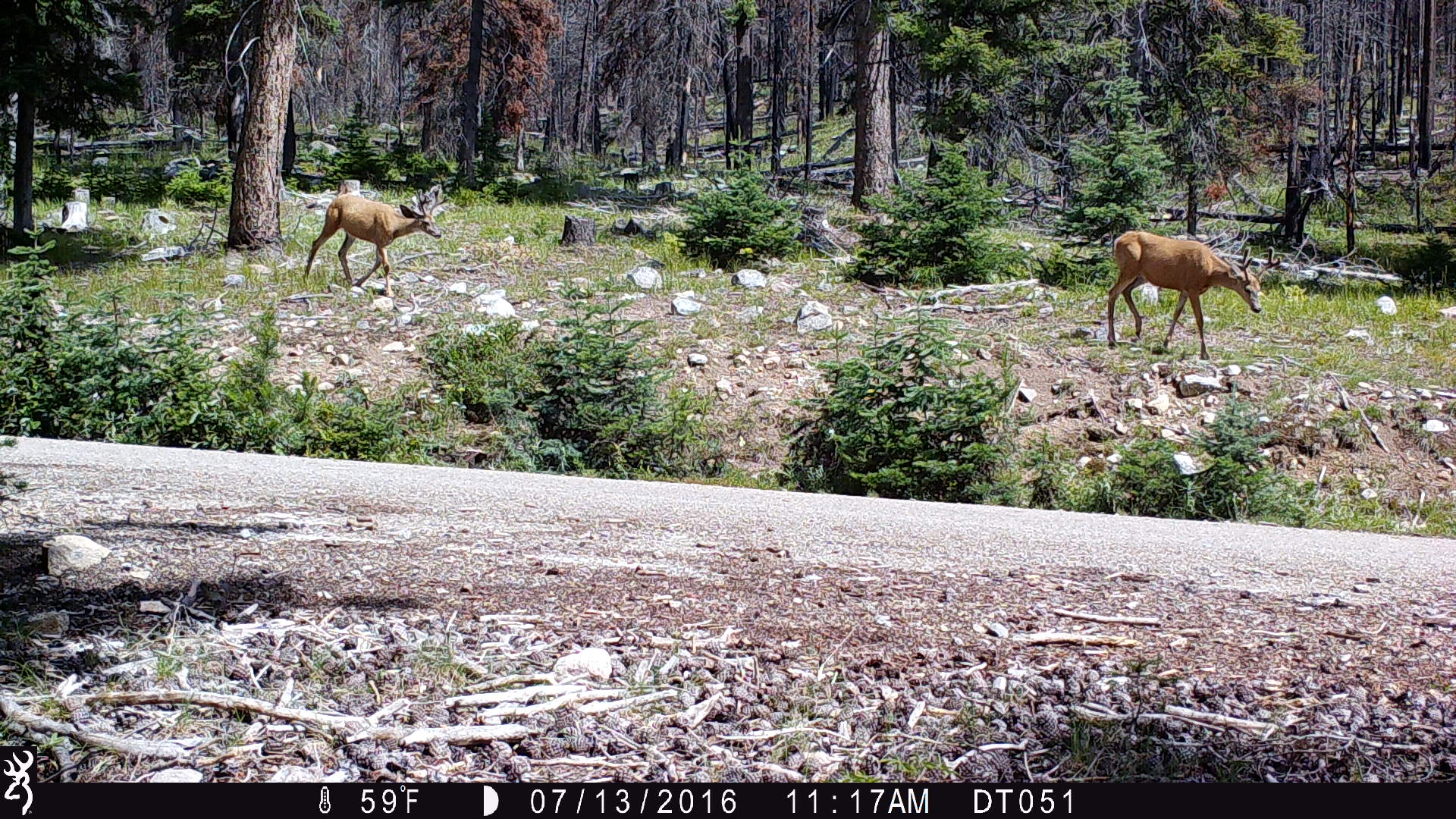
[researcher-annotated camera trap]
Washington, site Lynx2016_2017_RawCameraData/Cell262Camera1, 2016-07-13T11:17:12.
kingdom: Animalia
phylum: Chordata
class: Mammalia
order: Artiodactyla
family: Cervidae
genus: Odocoileus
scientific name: Odocoileus hemionus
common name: mule deer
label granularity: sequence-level